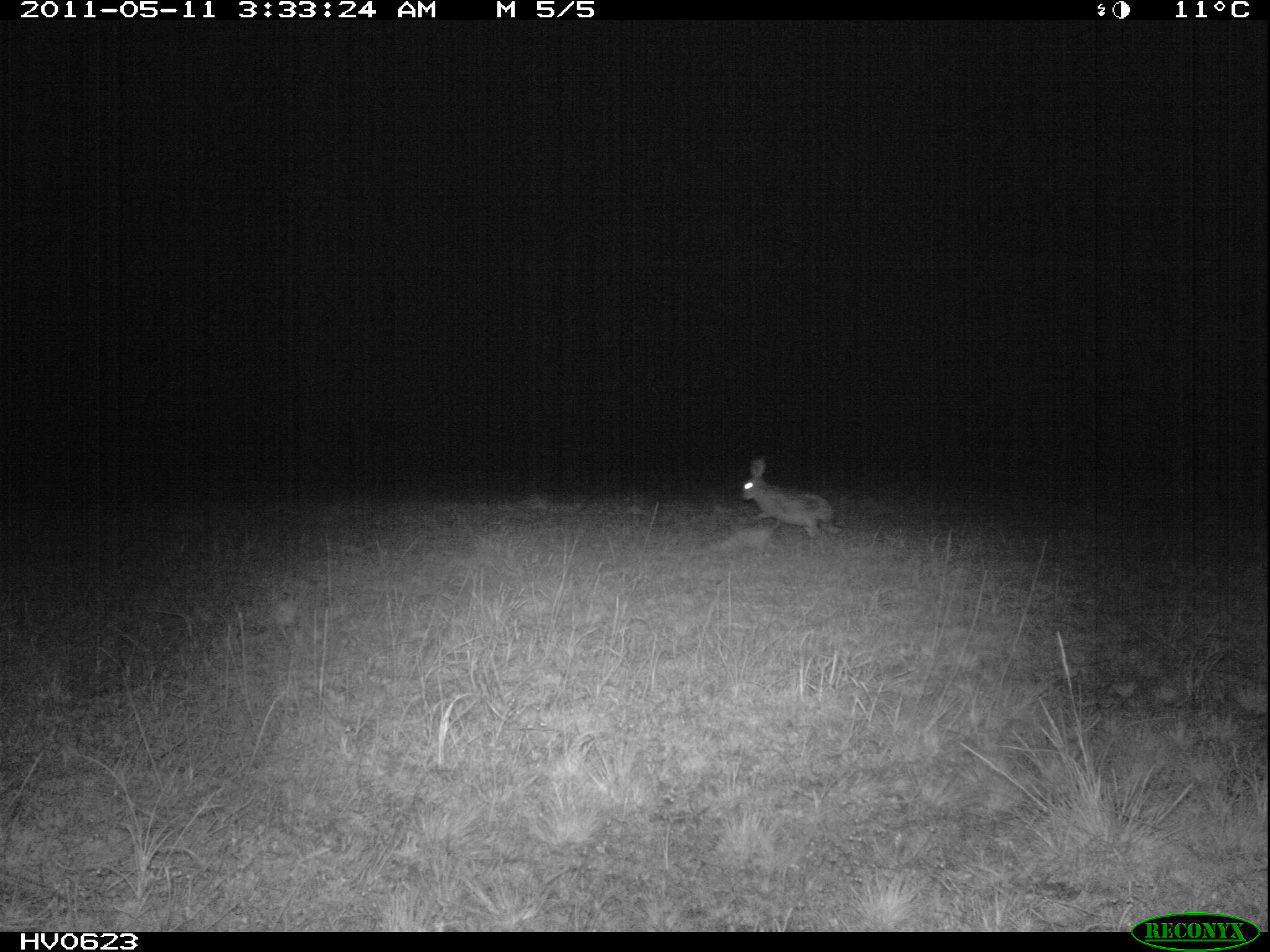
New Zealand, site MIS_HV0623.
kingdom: Animalia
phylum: Chordata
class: Mammalia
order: Lagomorpha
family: Leporidae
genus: Lepus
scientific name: Lepus europaeus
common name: brown hare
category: hare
Hare (brown hare) (Lepus europaeus).